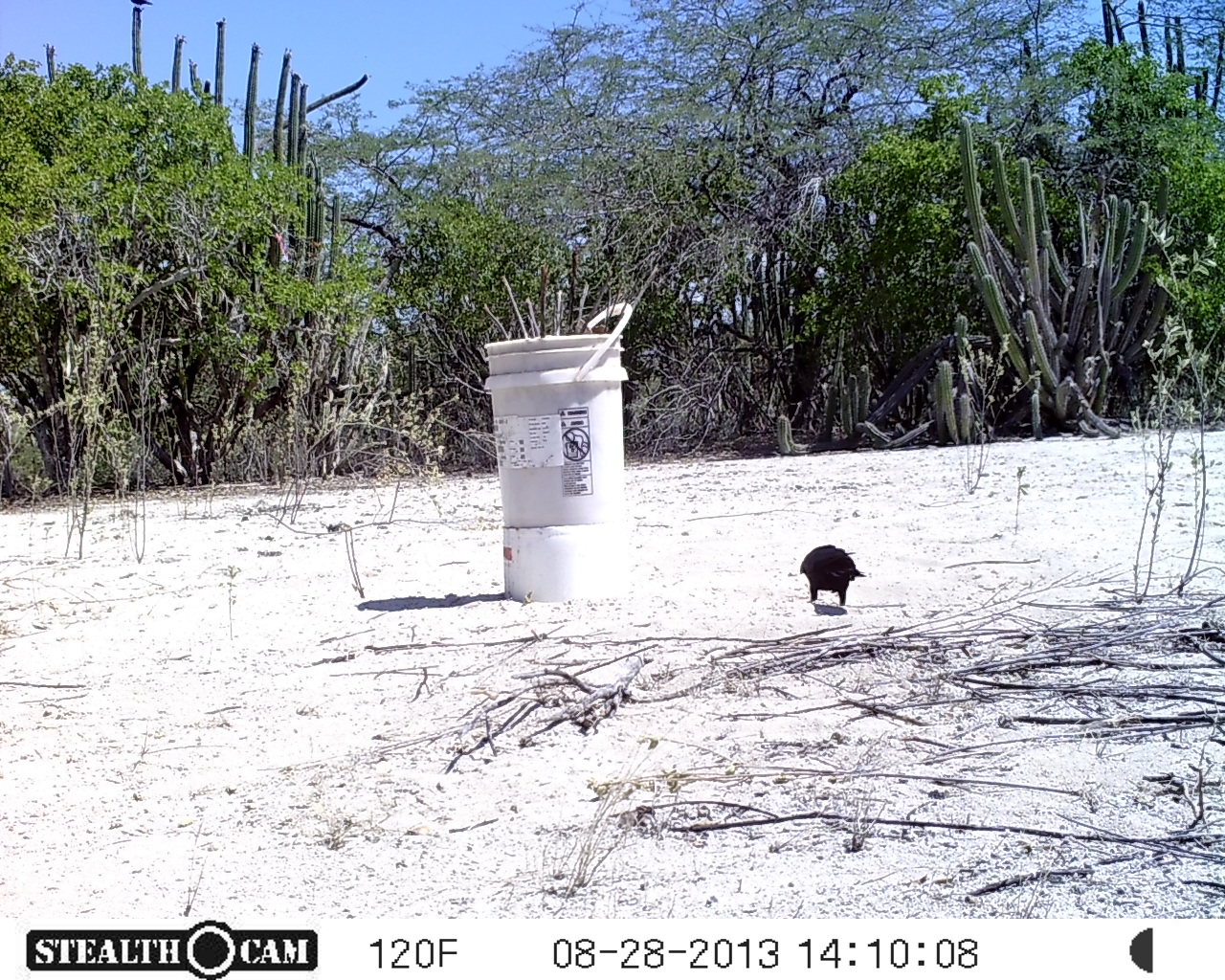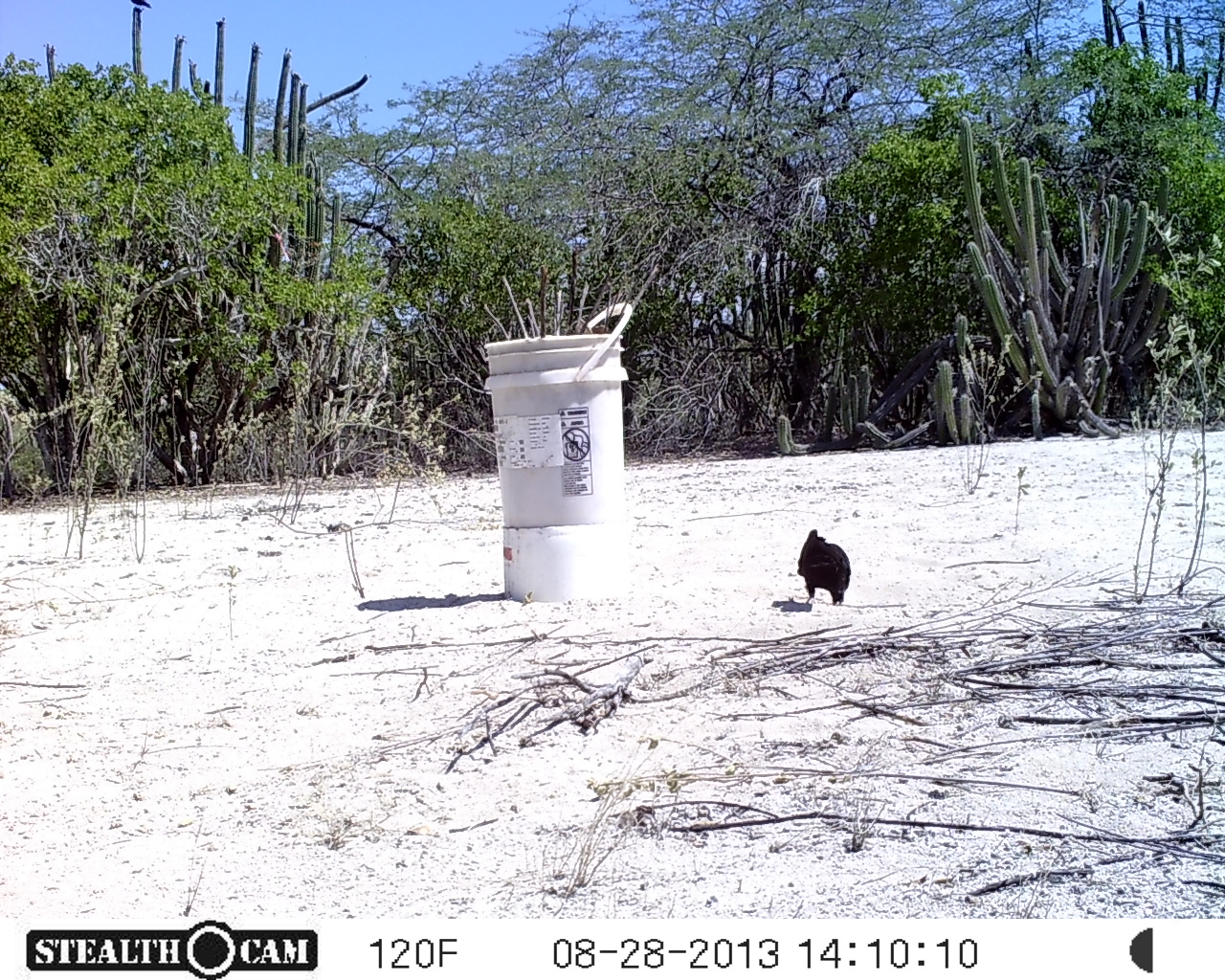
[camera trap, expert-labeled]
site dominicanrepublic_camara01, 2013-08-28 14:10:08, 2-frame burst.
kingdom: Animalia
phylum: Chordata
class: Aves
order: Passeriformes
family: Corvidae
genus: Corvus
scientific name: Corvus corax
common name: raven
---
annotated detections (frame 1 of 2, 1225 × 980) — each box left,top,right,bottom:
raven: 797,545,866,612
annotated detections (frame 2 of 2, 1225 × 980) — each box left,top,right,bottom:
raven: 794,528,851,609